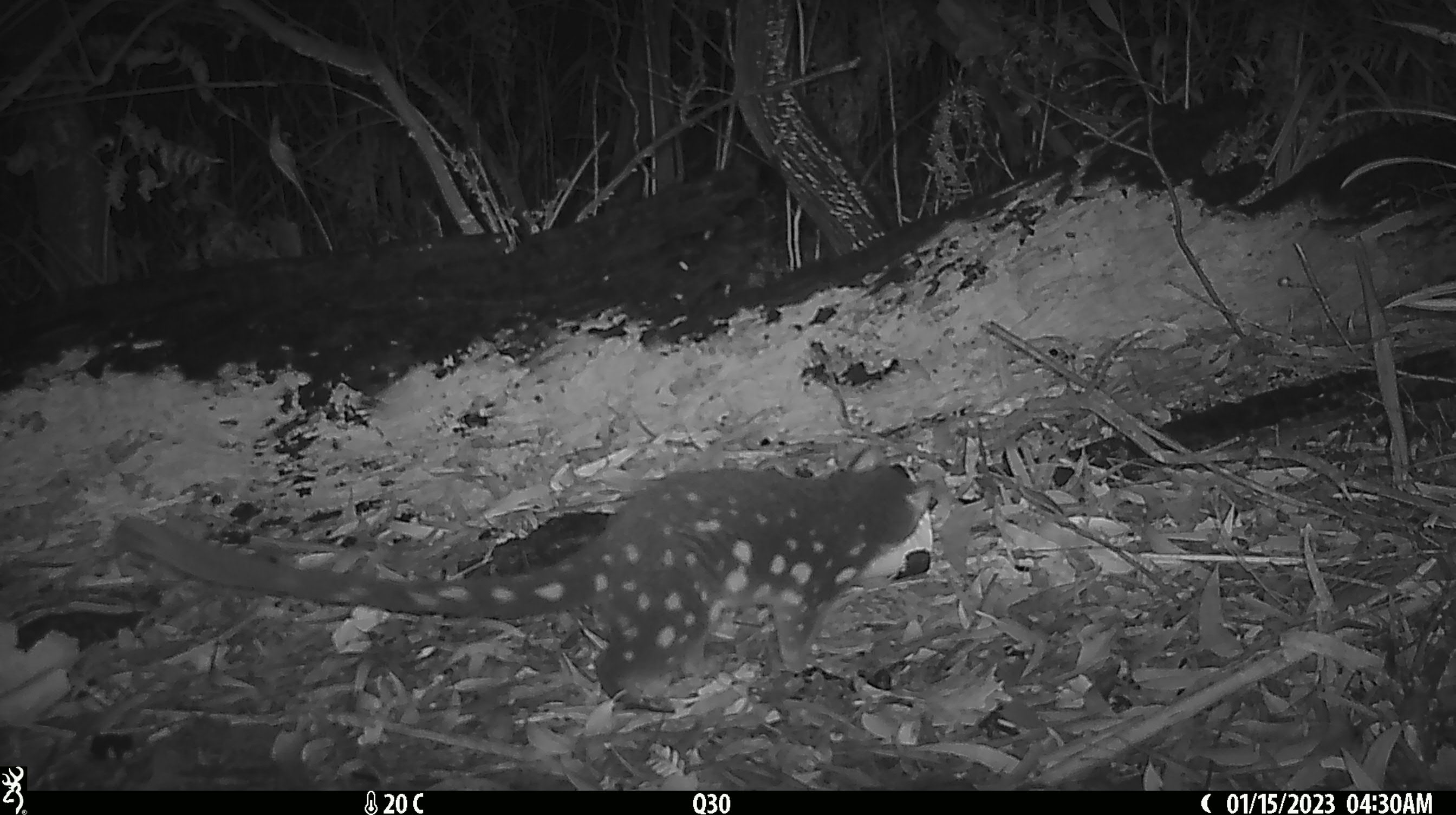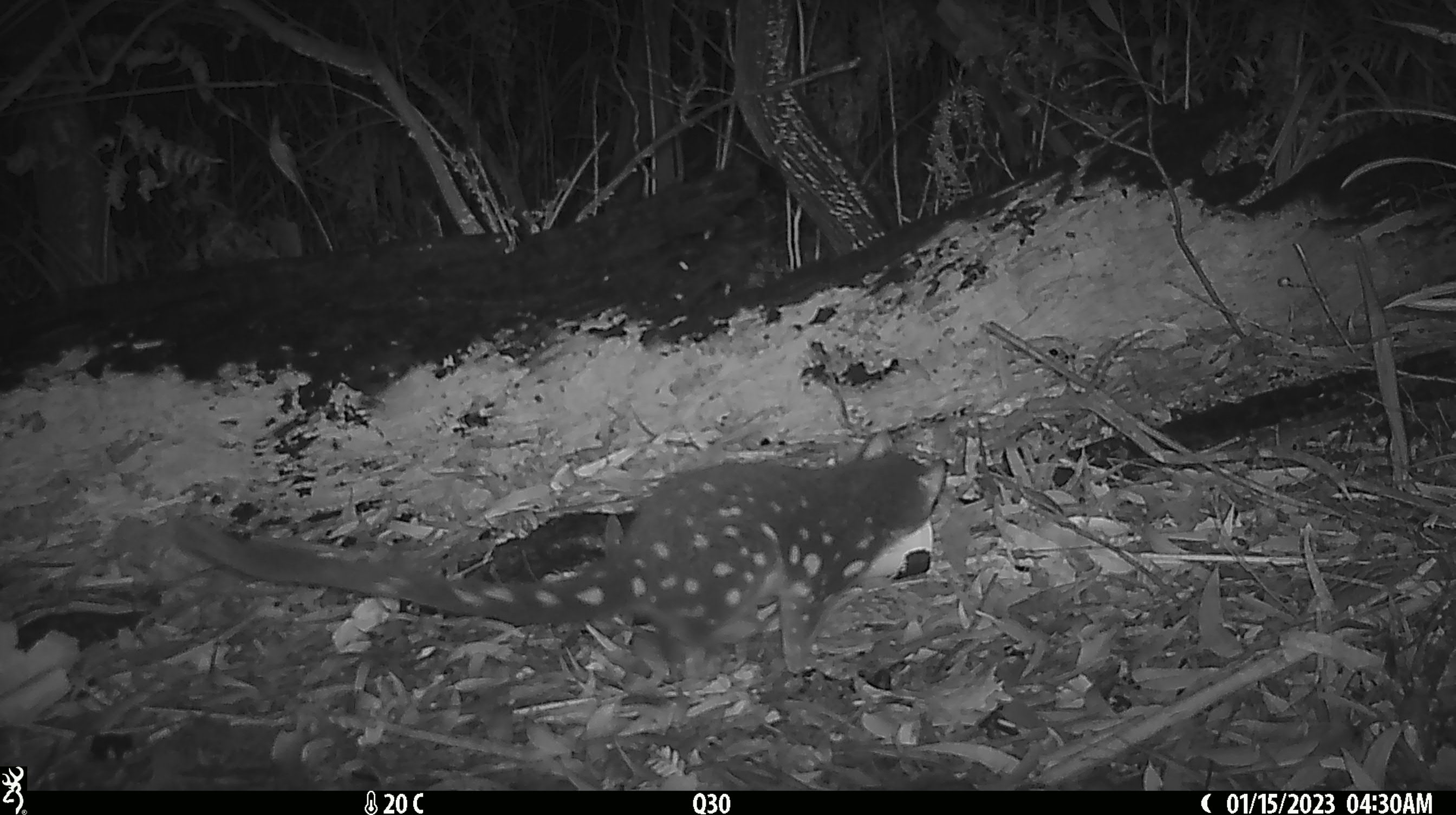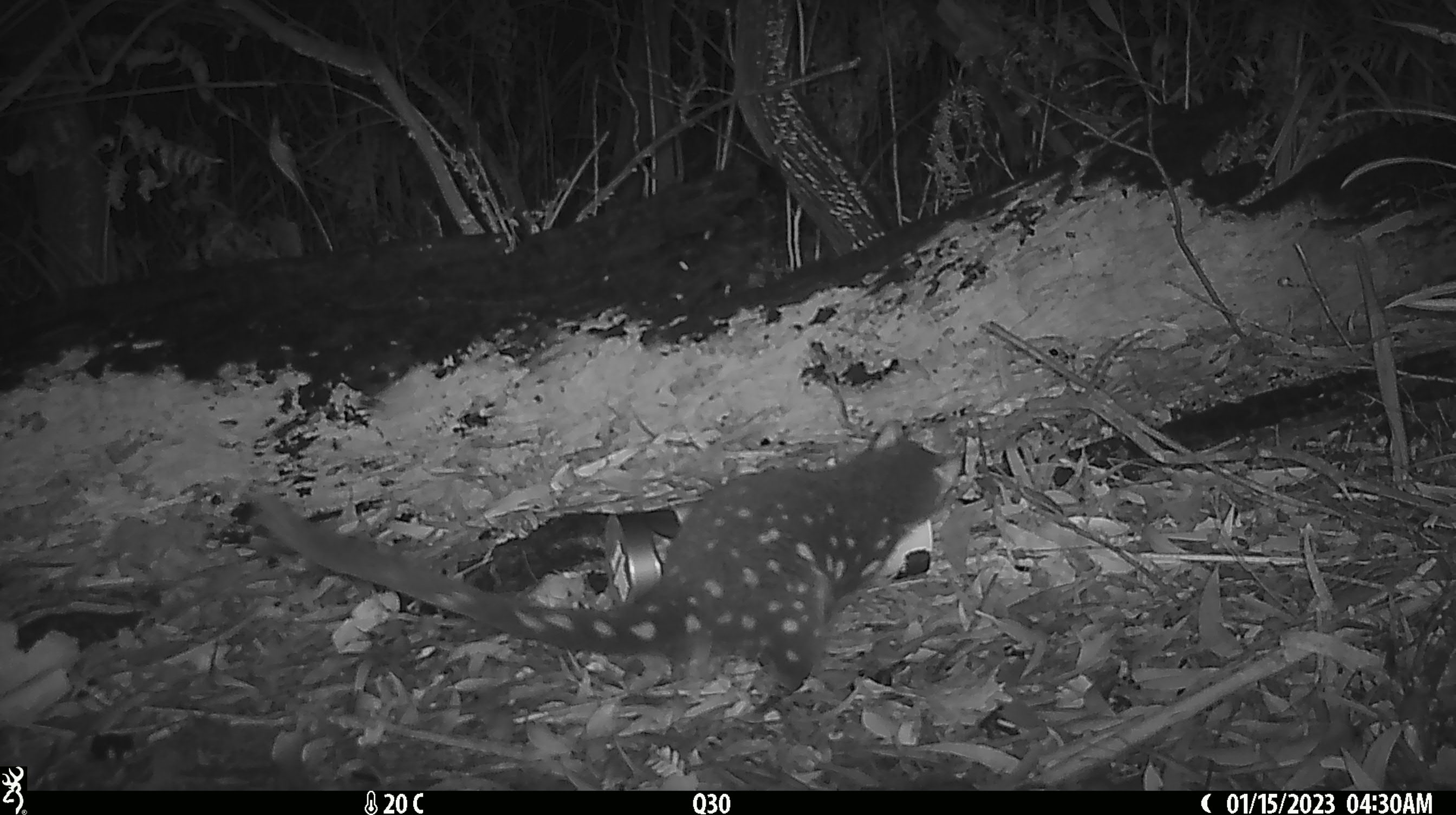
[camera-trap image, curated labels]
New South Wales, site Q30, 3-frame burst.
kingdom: Animalia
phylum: Chordata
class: Mammalia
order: Dasyuromorphia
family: Dasyuridae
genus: Dasyurus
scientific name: Dasyurus maculatus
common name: spotted-tailed quoll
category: quoll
Quoll (spotted-tailed quoll) (Dasyurus maculatus).